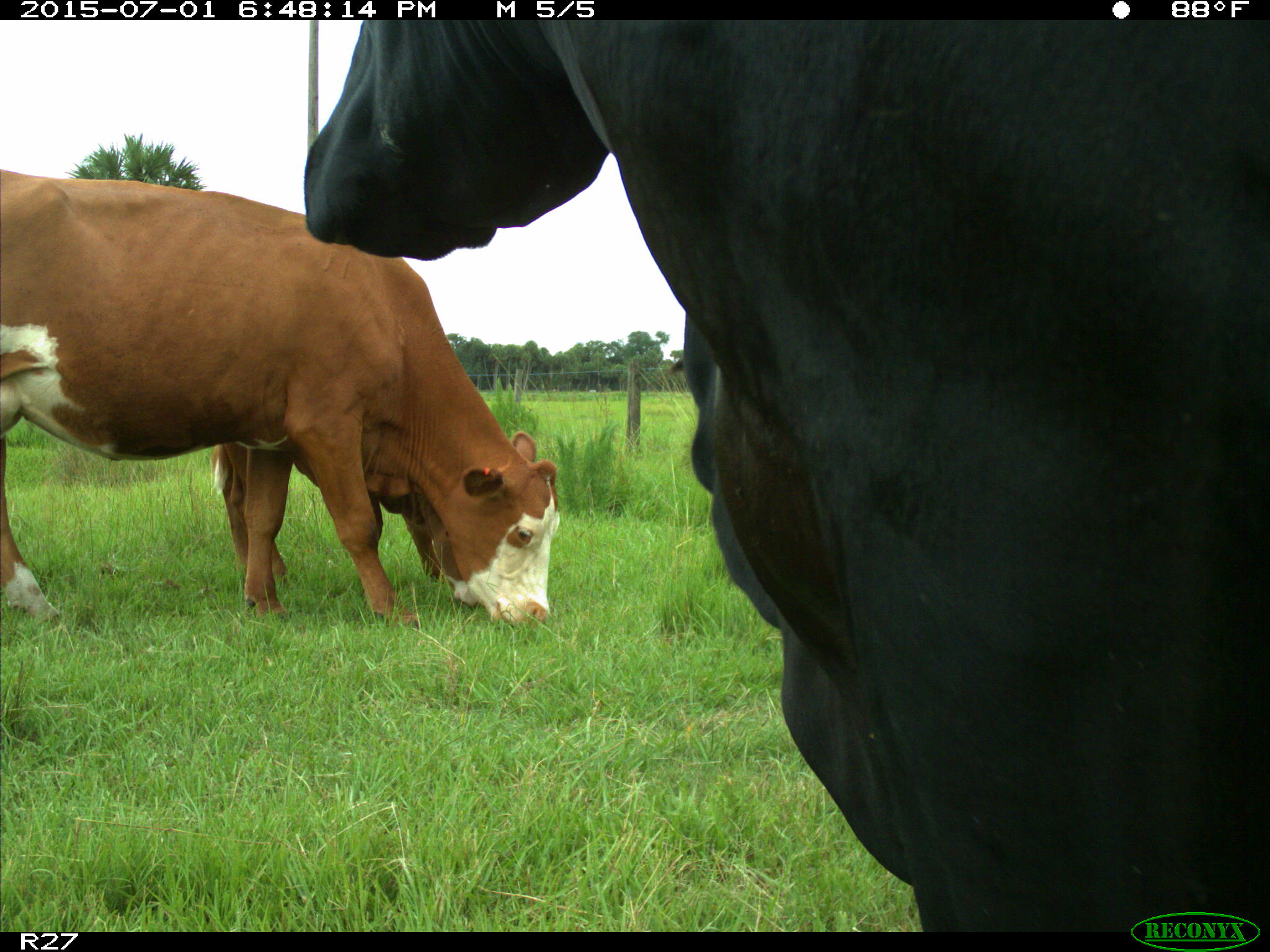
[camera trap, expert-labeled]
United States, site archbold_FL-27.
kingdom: Animalia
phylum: Chordata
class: Mammalia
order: Artiodactyla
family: Bovidae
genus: Bos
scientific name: Bos taurus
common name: domestic cow